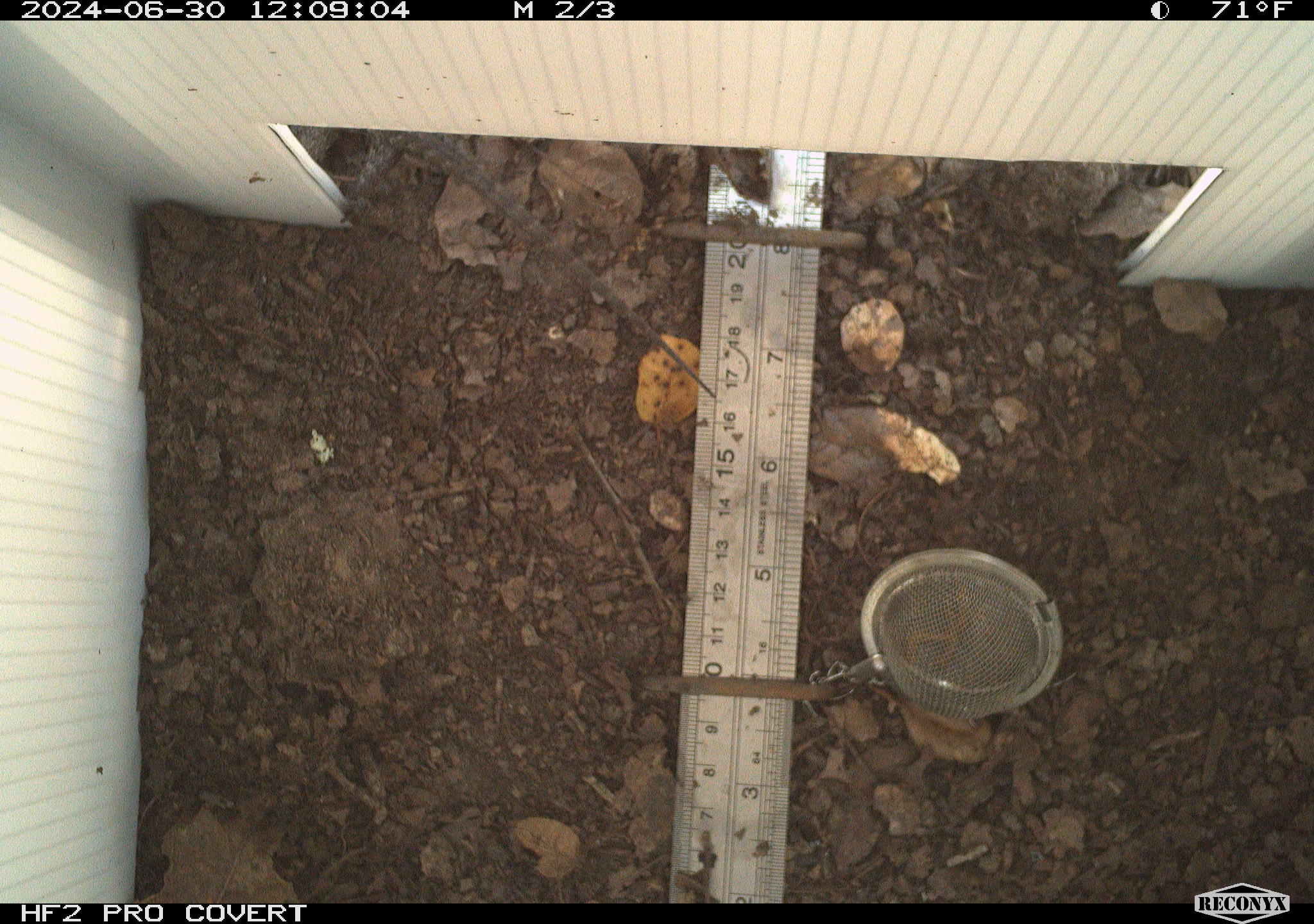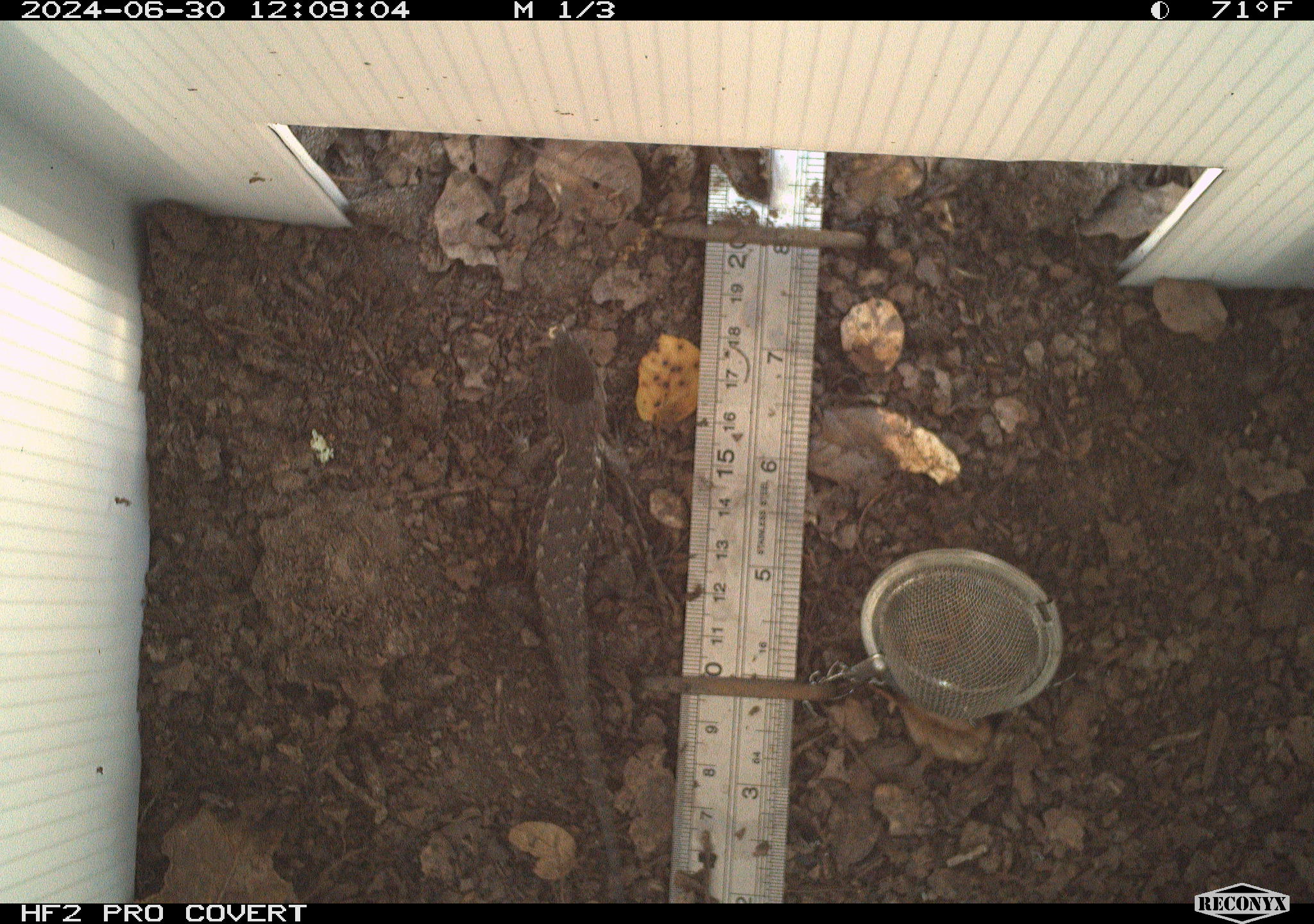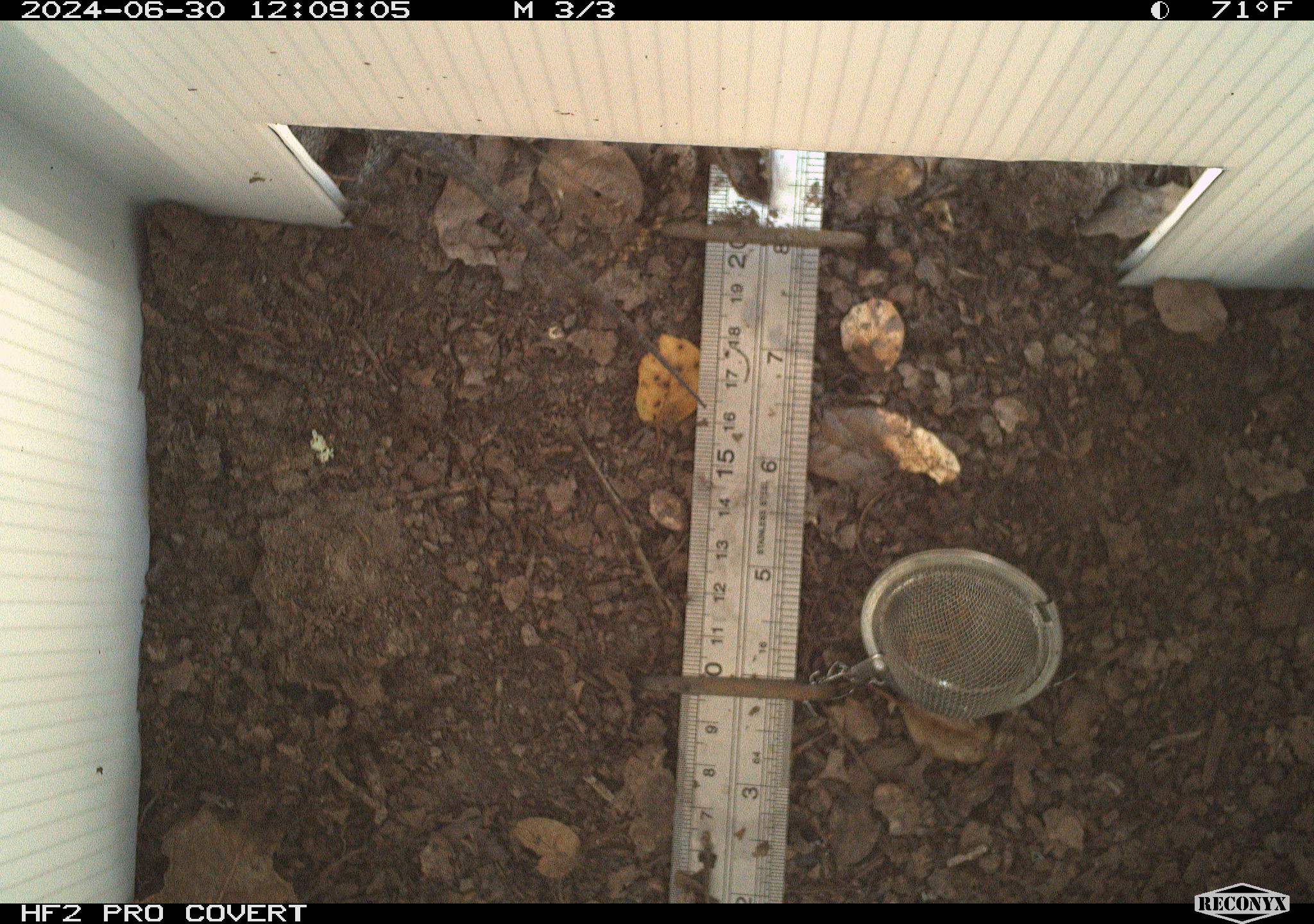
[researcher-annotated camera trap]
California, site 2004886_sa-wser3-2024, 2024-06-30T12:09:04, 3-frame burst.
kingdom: Animalia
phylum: Chordata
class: Reptilia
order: Squamata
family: Phrynosomatidae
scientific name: Phrynosomatidae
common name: phrynosomatid lizards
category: phrynosomatidae family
Phrynosomatidae family (phrynosomatid lizards) (Phrynosomatidae).